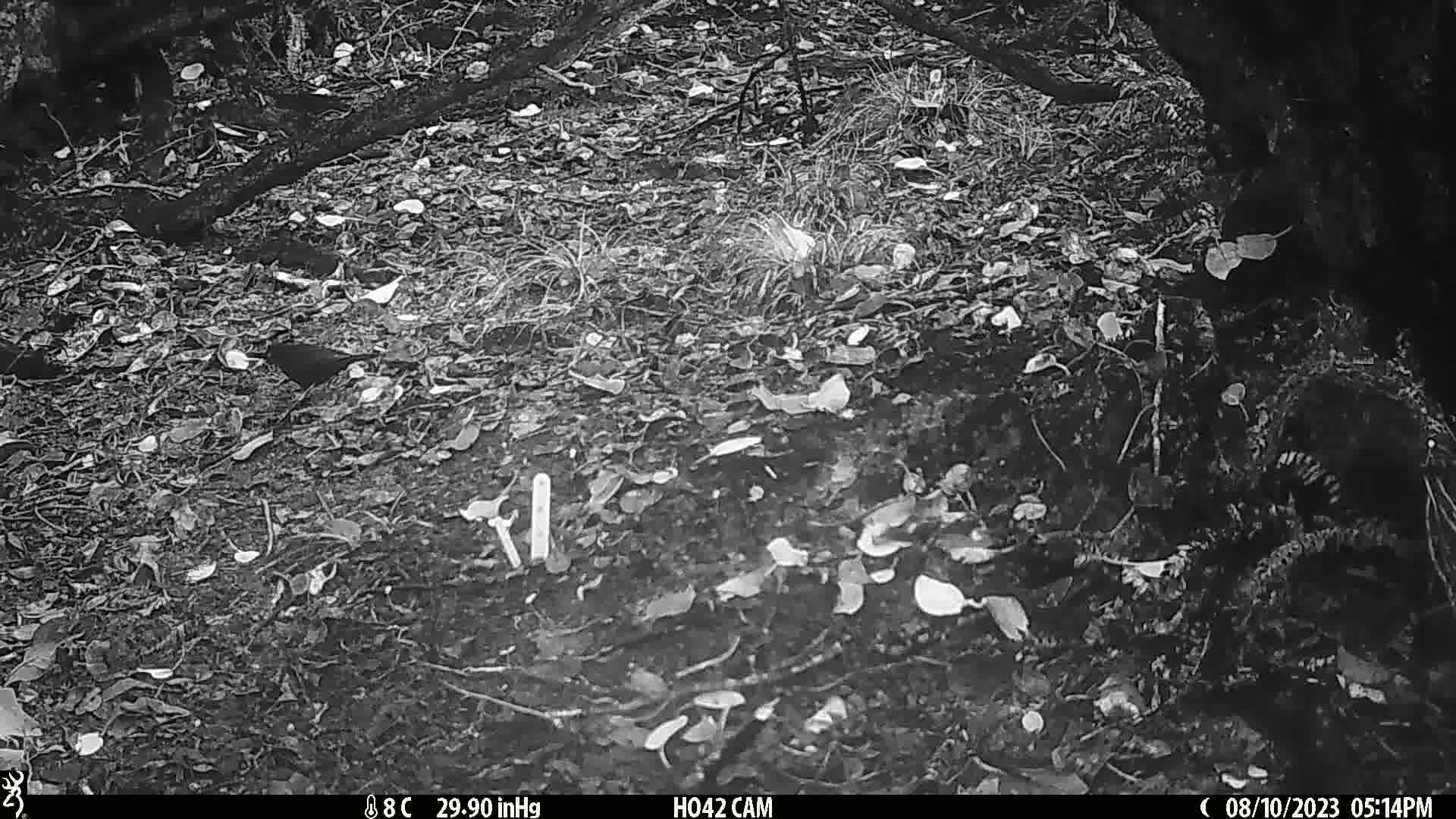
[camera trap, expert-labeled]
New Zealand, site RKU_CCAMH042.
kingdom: Animalia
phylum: Chordata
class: Aves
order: Passeriformes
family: Turdidae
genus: Turdus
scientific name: Turdus merula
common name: eurasian blackbird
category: blackbird